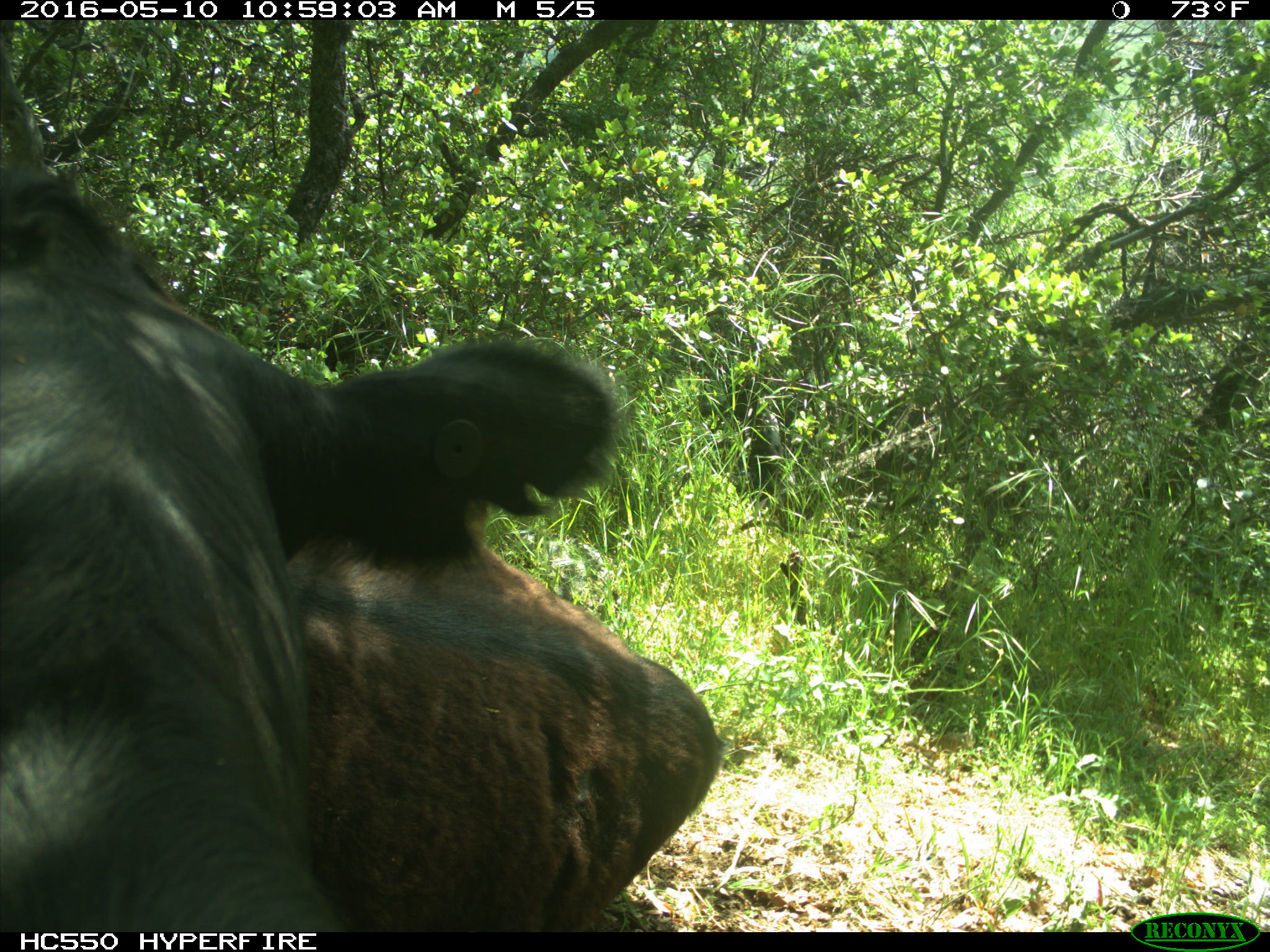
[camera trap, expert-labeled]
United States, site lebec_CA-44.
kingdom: Animalia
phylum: Chordata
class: Mammalia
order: Artiodactyla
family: Bovidae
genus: Bos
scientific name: Bos taurus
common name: domestic cow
Bos taurus (domestic cow).